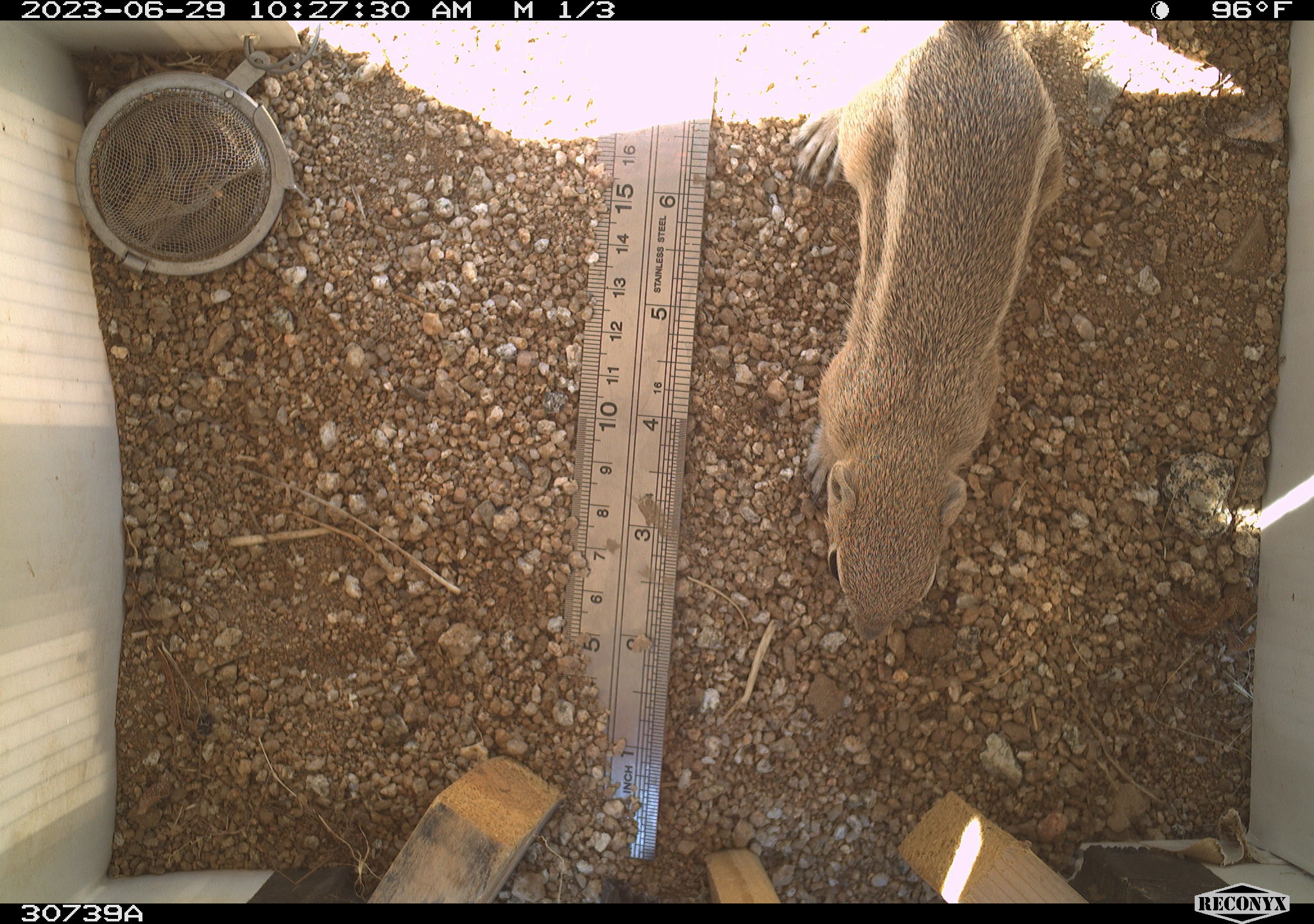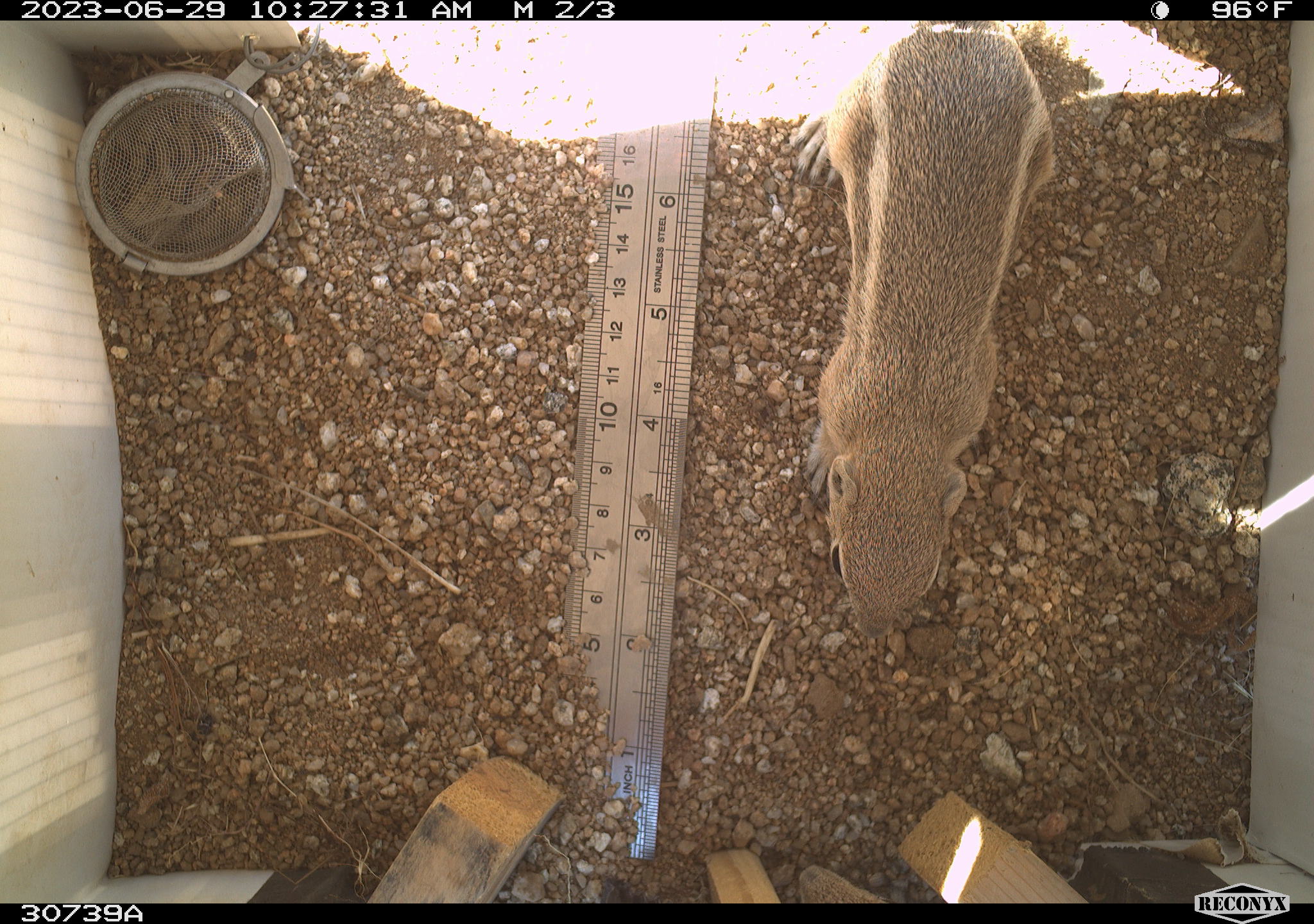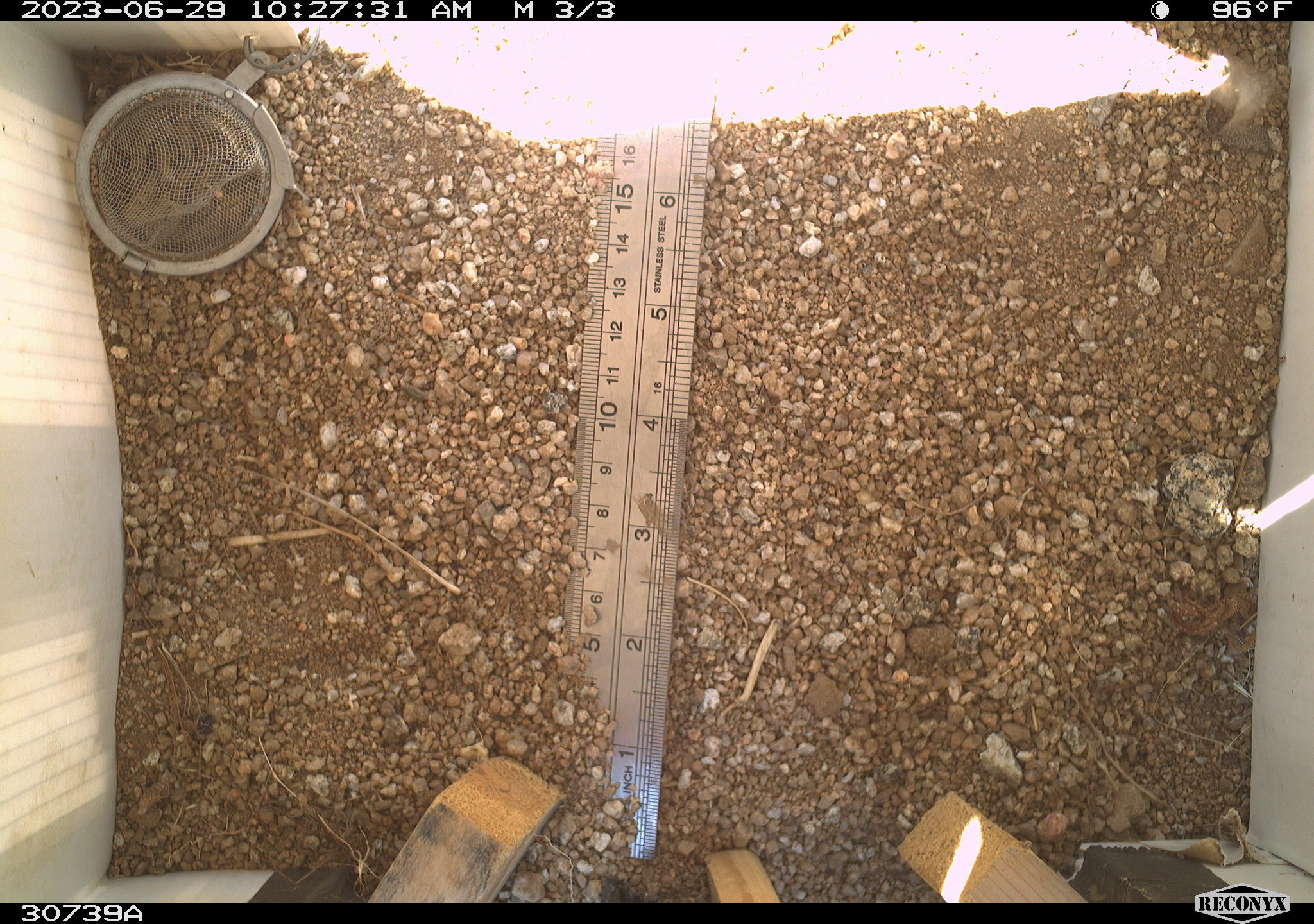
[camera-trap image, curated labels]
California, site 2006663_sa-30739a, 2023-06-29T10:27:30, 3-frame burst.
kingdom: Animalia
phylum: Chordata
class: Mammalia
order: Rodentia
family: Sciuridae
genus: Ammospermophilus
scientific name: Ammospermophilus leucurus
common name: white-tailed antelope squirrel